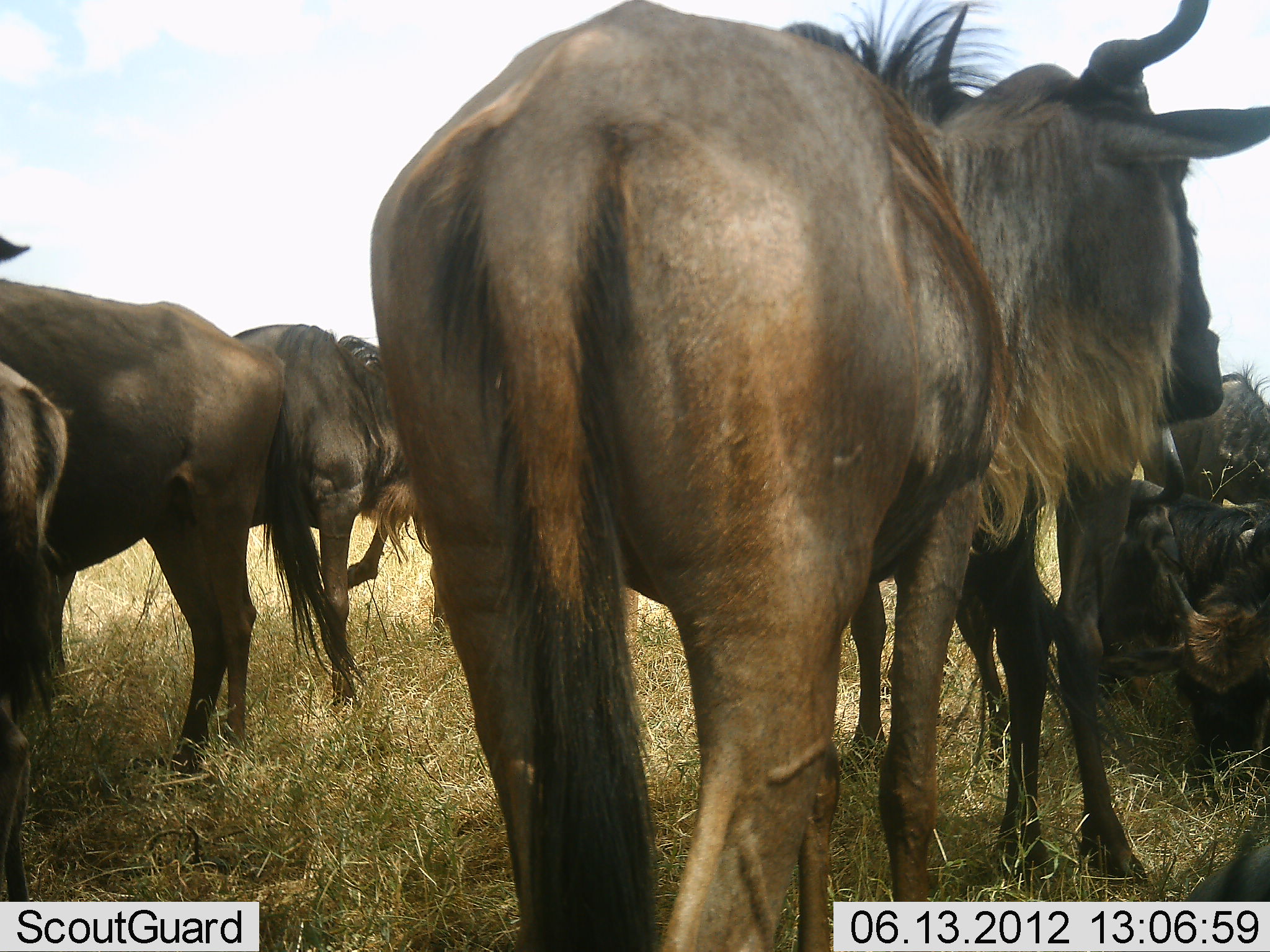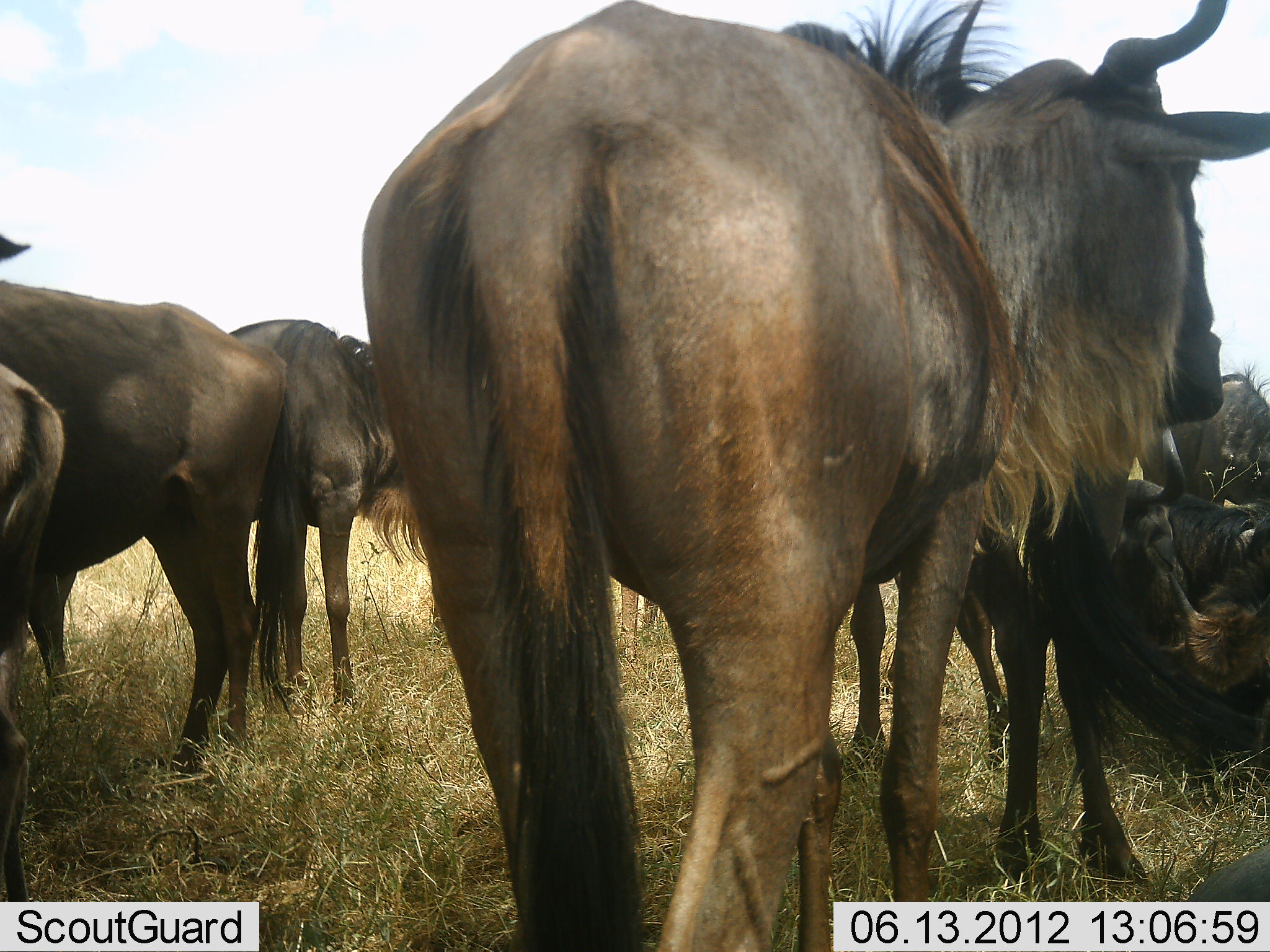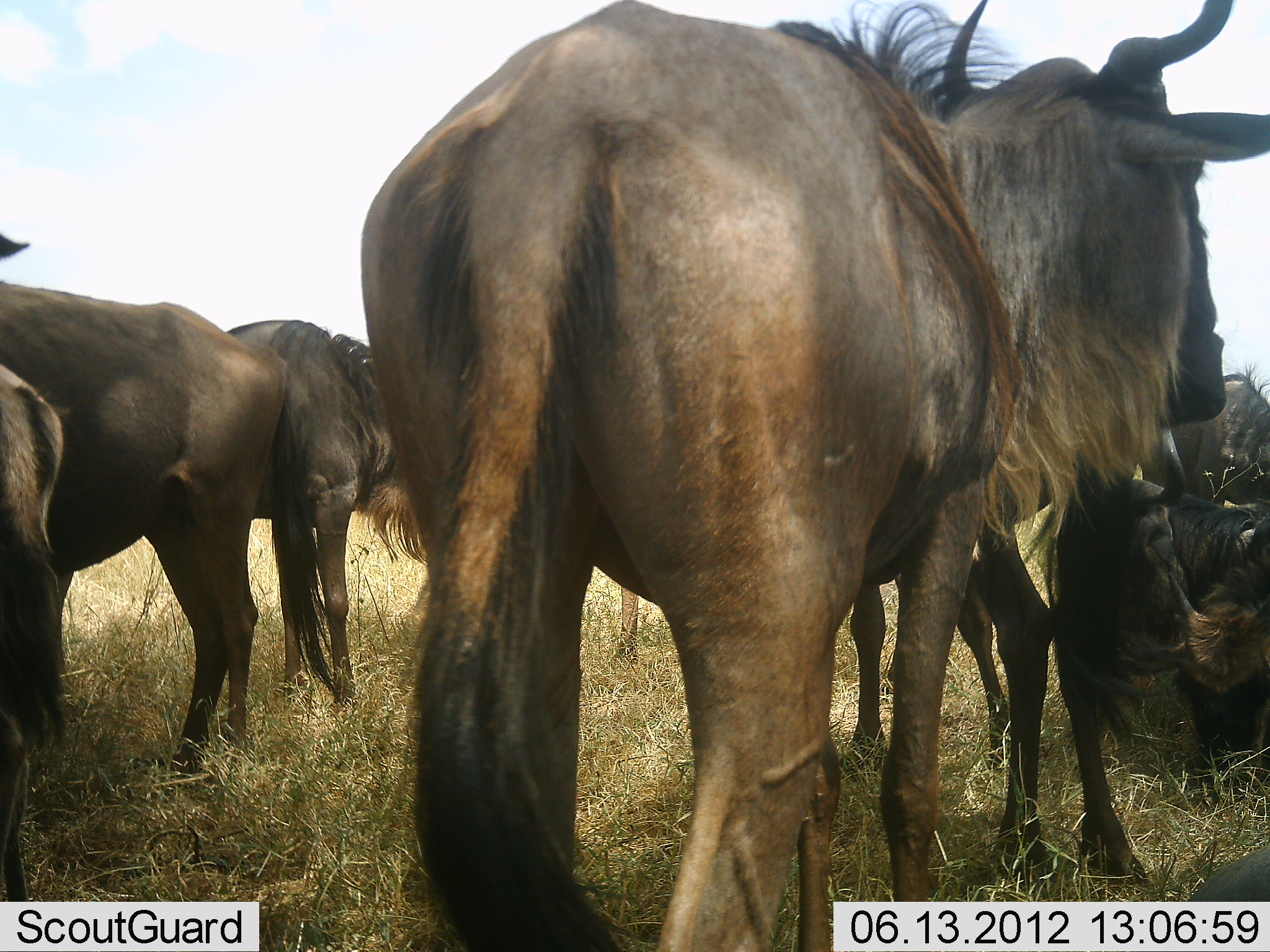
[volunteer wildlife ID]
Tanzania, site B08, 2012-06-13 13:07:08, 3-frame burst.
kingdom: Animalia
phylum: Chordata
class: Mammalia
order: Artiodactyla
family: Bovidae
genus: Connochaetes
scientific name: Connochaetes taurinus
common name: blue wildebeest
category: wildebeest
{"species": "wildebeest (blue wildebeest) (Connochaetes taurinus)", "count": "8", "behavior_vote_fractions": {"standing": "90%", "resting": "70%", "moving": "0%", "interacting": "0%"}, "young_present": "0%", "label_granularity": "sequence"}